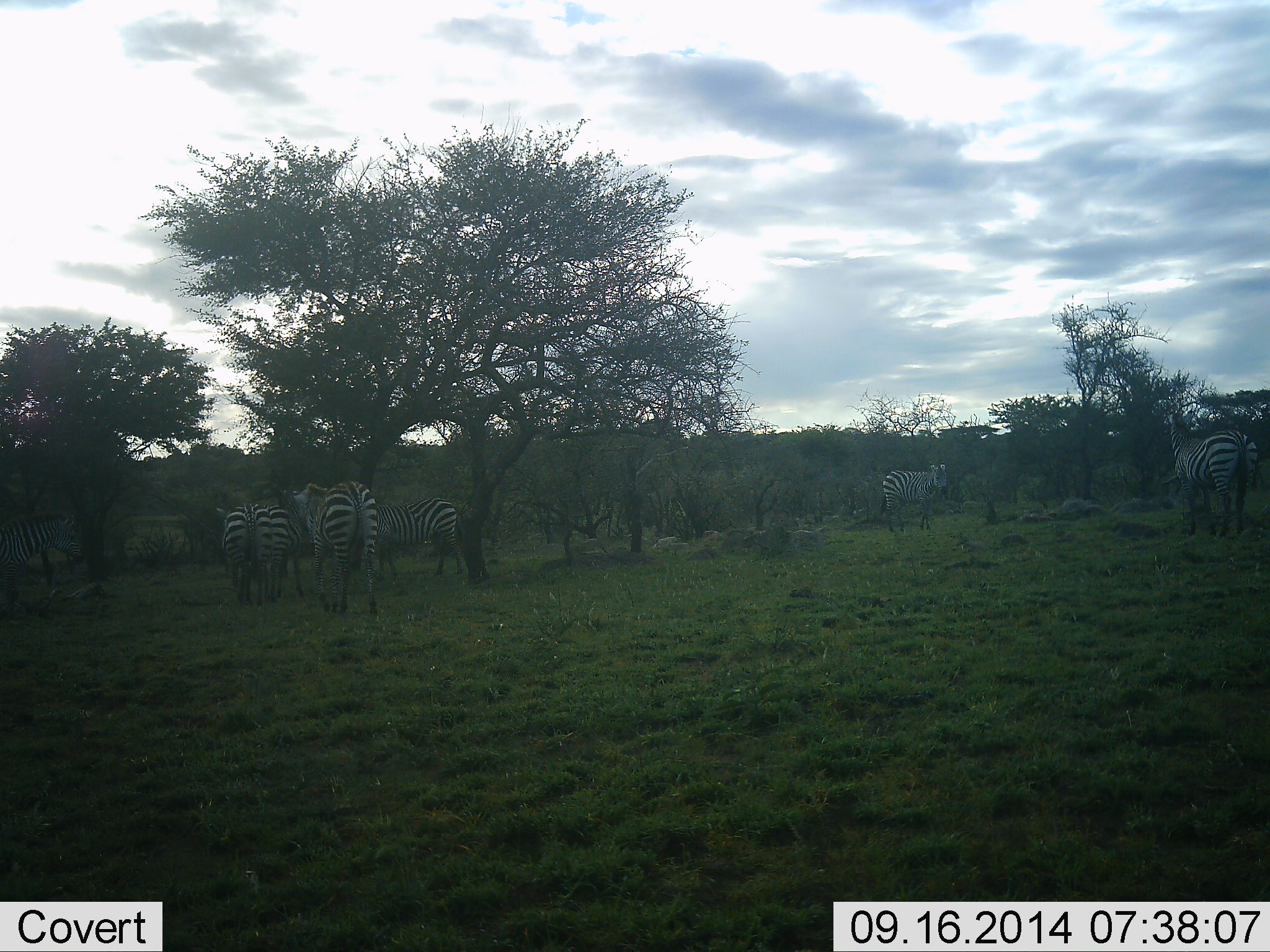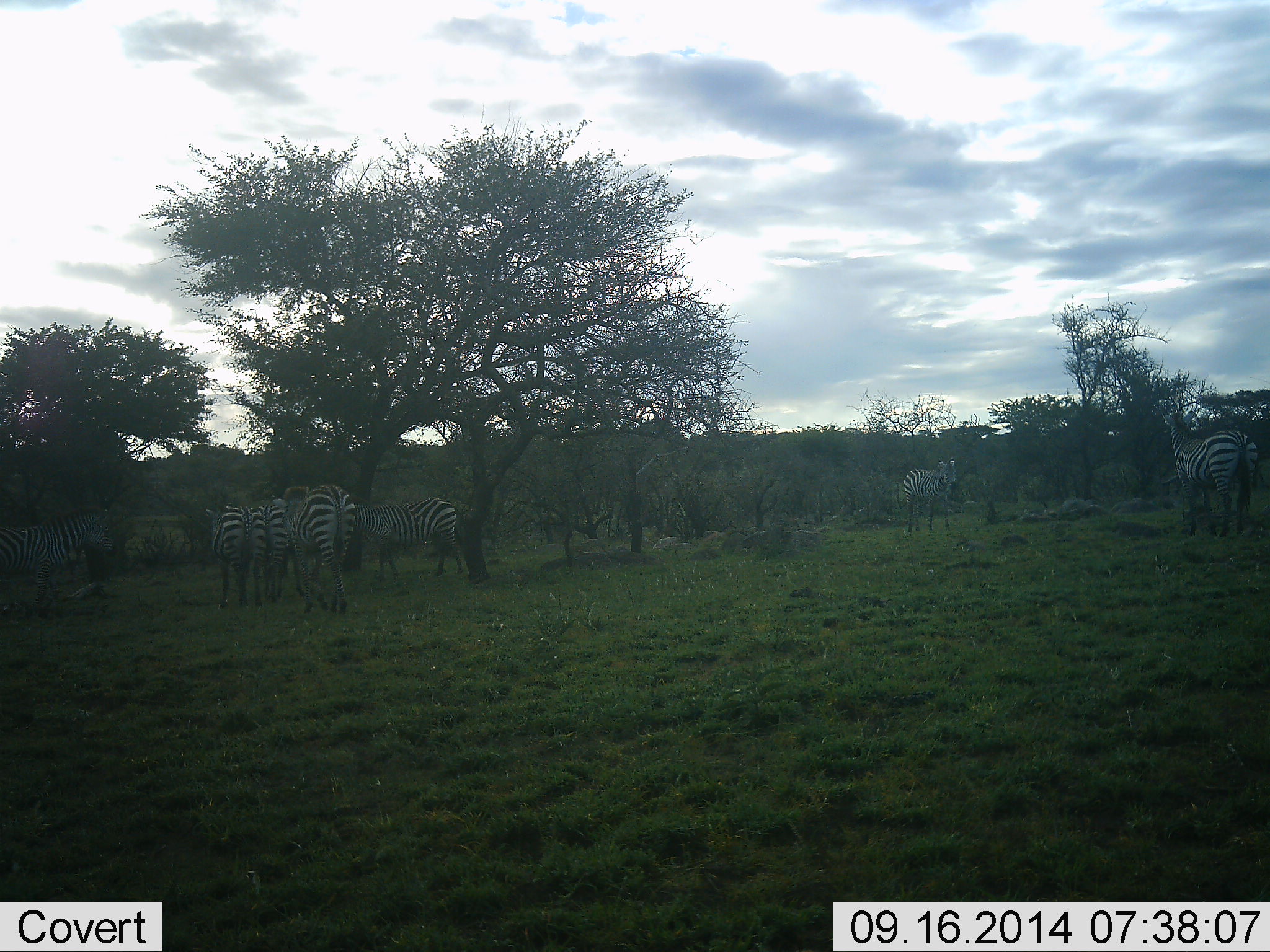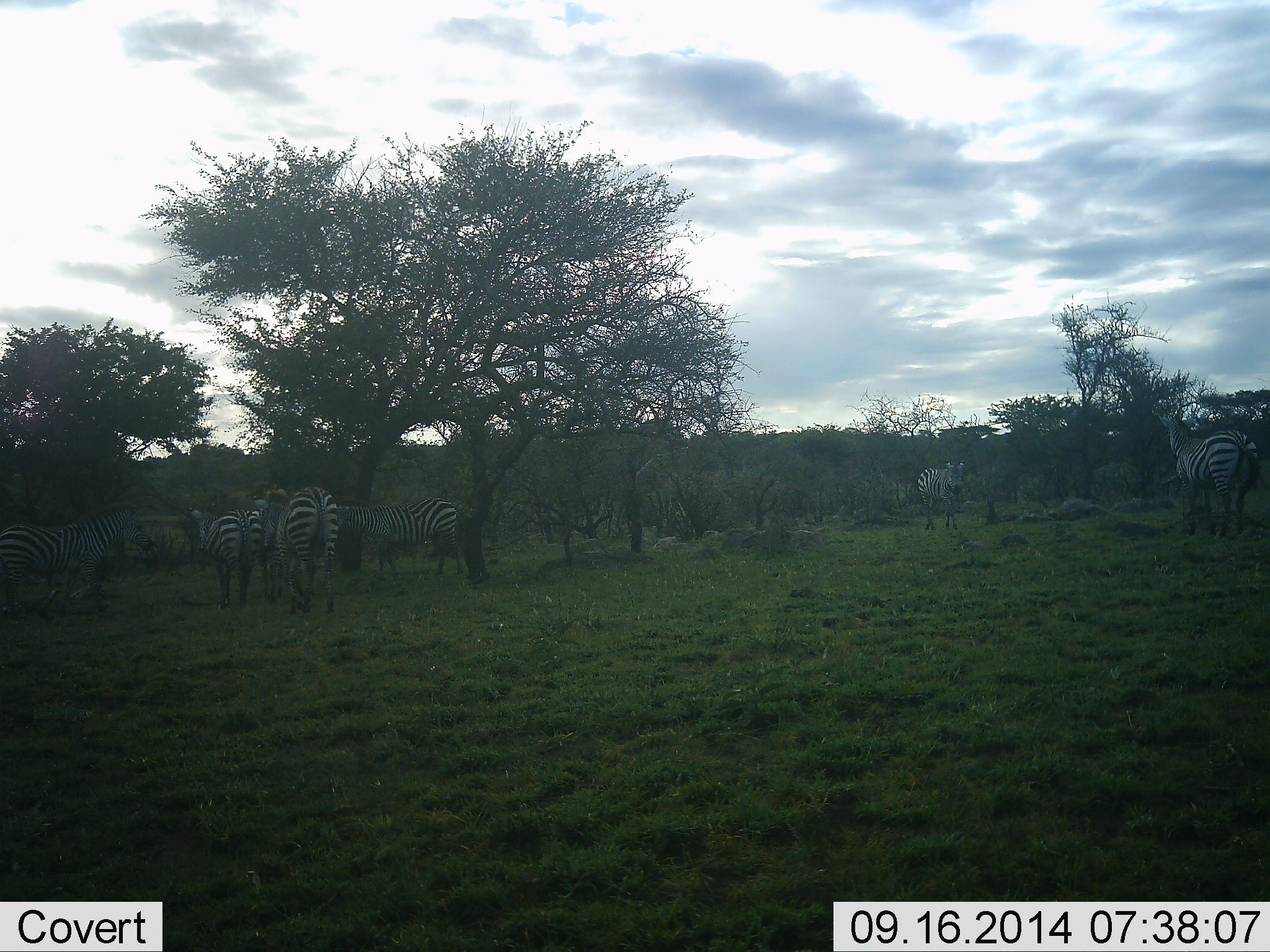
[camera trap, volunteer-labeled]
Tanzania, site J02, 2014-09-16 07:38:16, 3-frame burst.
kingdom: Animalia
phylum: Chordata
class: Mammalia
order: Perissodactyla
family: Equidae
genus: Equus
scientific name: Equus quagga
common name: plains zebra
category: zebra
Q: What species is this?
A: Zebra (plains zebra) (Equus quagga).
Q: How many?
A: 7.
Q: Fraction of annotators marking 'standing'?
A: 80%.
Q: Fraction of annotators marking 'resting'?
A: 10%.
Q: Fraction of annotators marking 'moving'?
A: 70%.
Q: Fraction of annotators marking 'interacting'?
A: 0%.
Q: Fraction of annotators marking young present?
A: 10%.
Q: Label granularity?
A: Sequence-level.